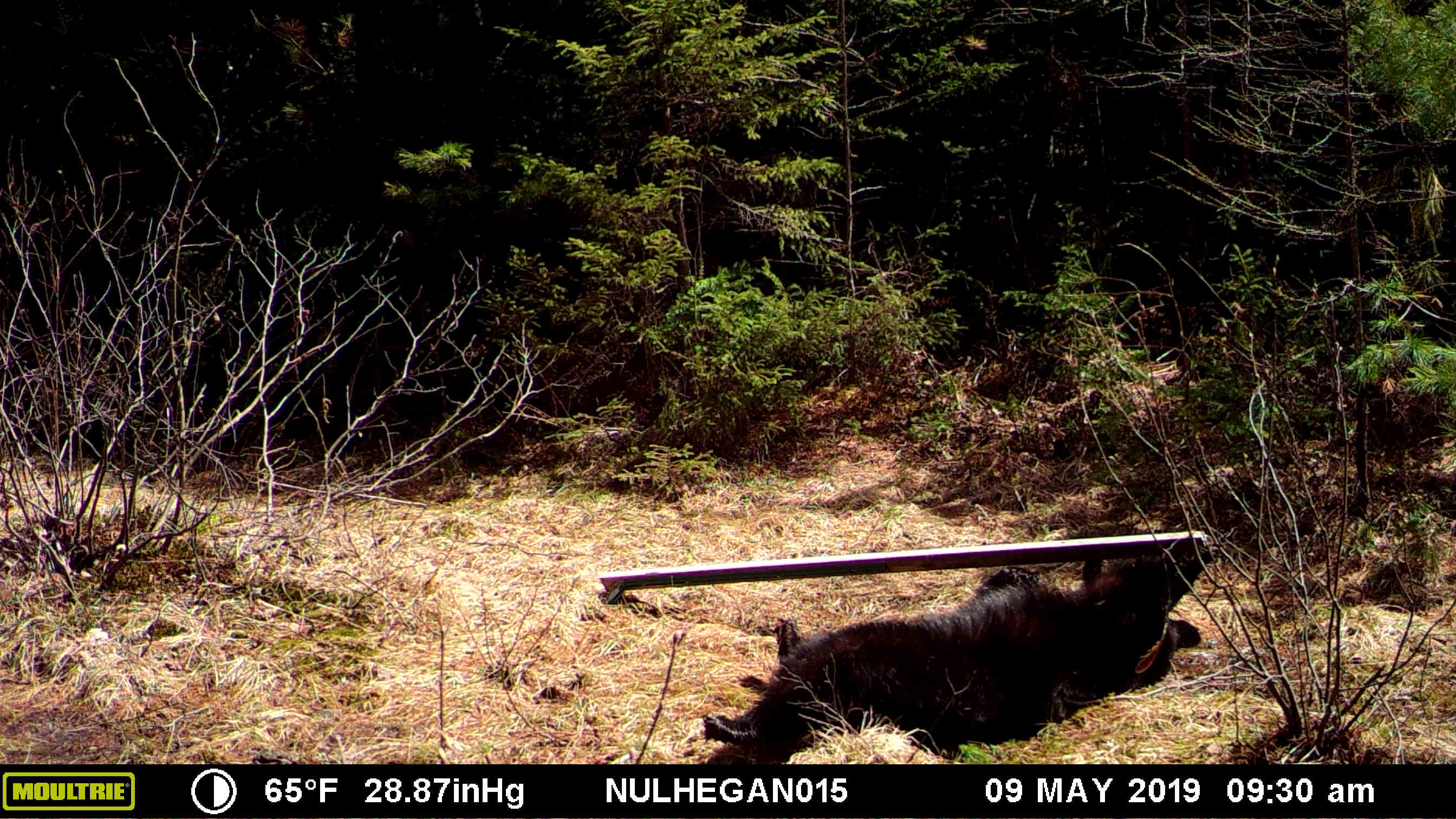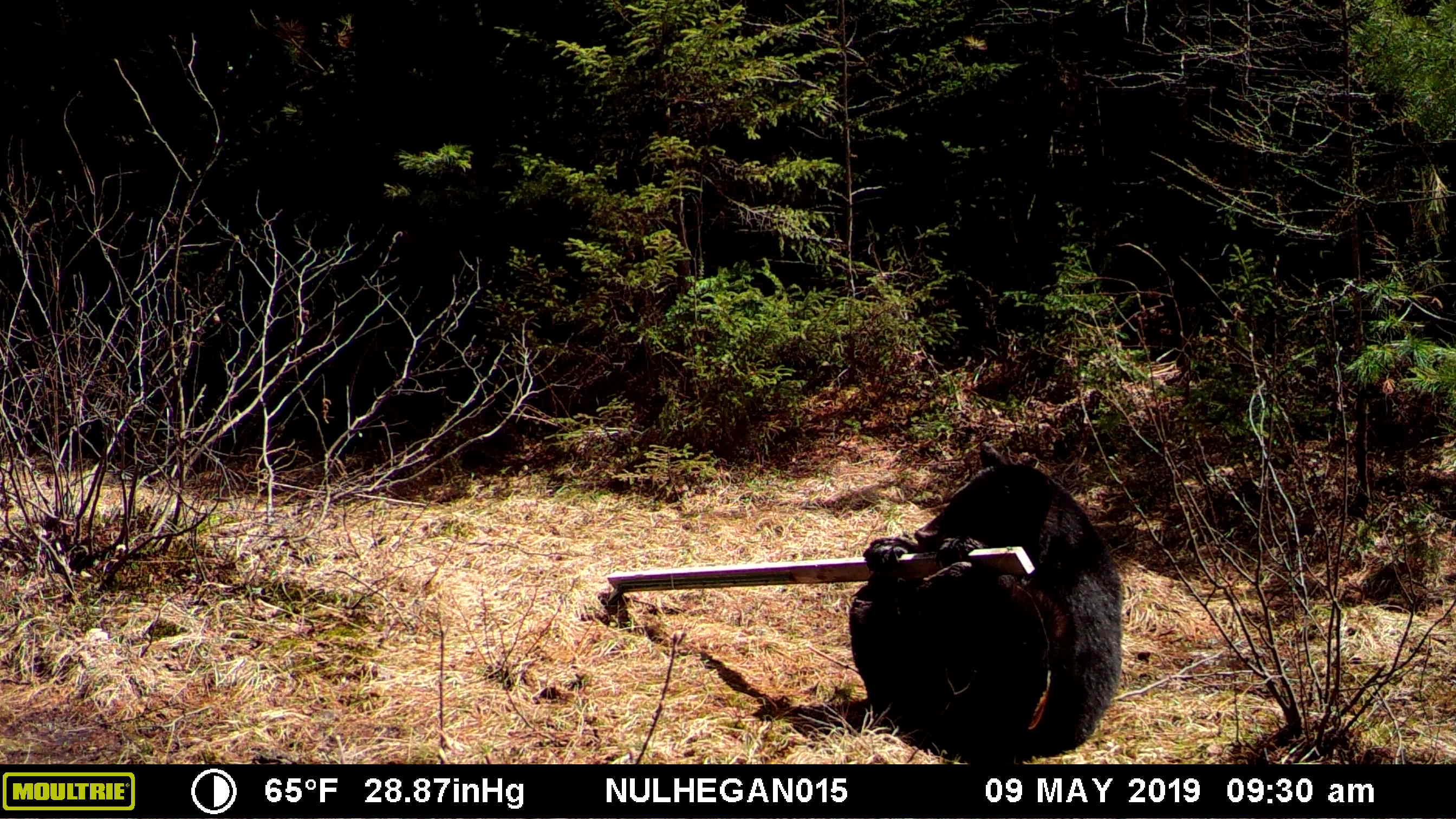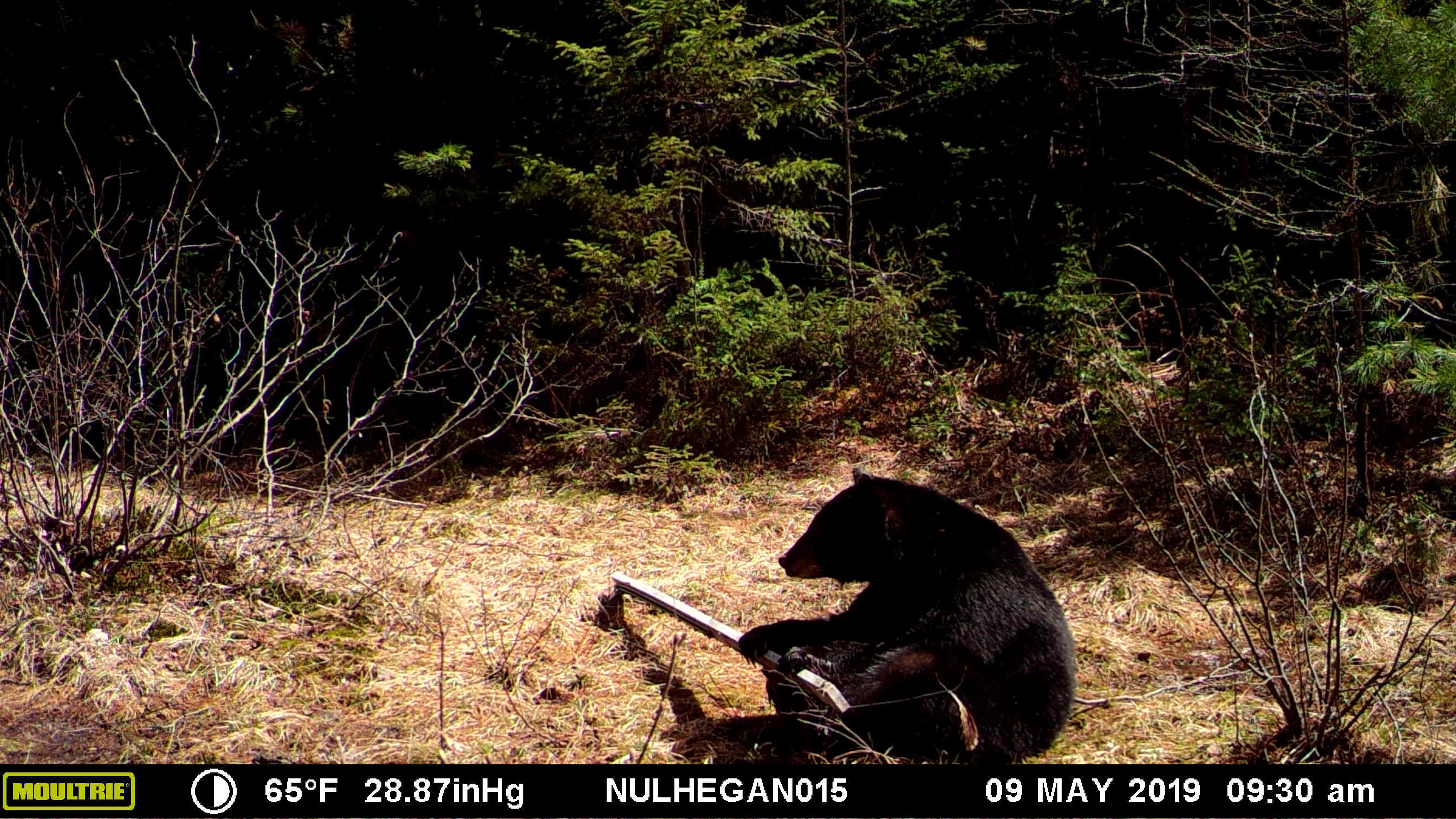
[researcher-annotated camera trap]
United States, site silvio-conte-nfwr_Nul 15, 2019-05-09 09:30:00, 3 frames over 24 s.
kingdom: Animalia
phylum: Chordata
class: Mammalia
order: Carnivora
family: Ursidae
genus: Ursus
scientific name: Ursus americanus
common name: black bear